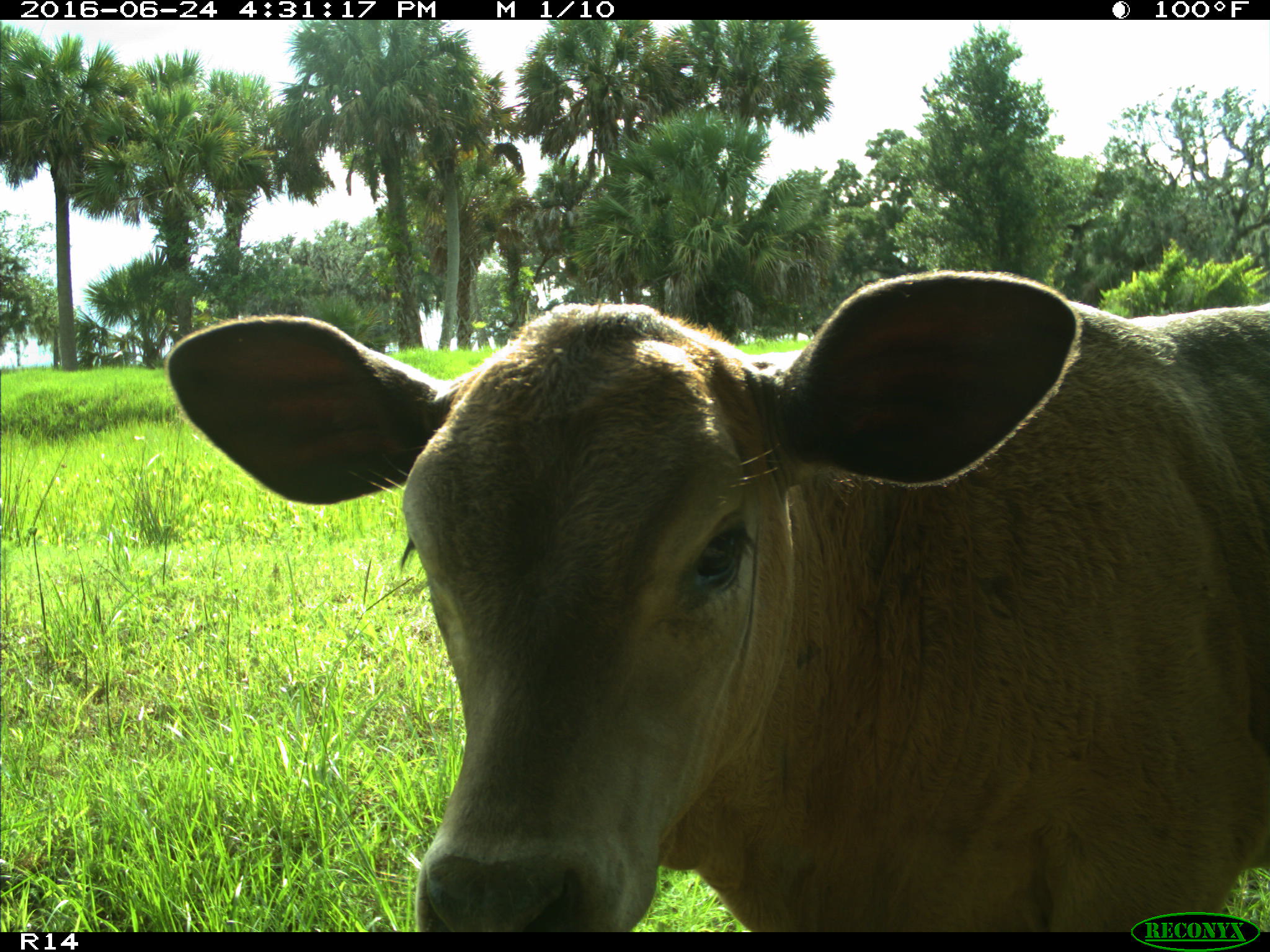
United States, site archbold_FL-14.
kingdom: Animalia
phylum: Chordata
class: Mammalia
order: Artiodactyla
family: Bovidae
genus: Bos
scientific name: Bos taurus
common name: domestic cow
Bos taurus (domestic cow).